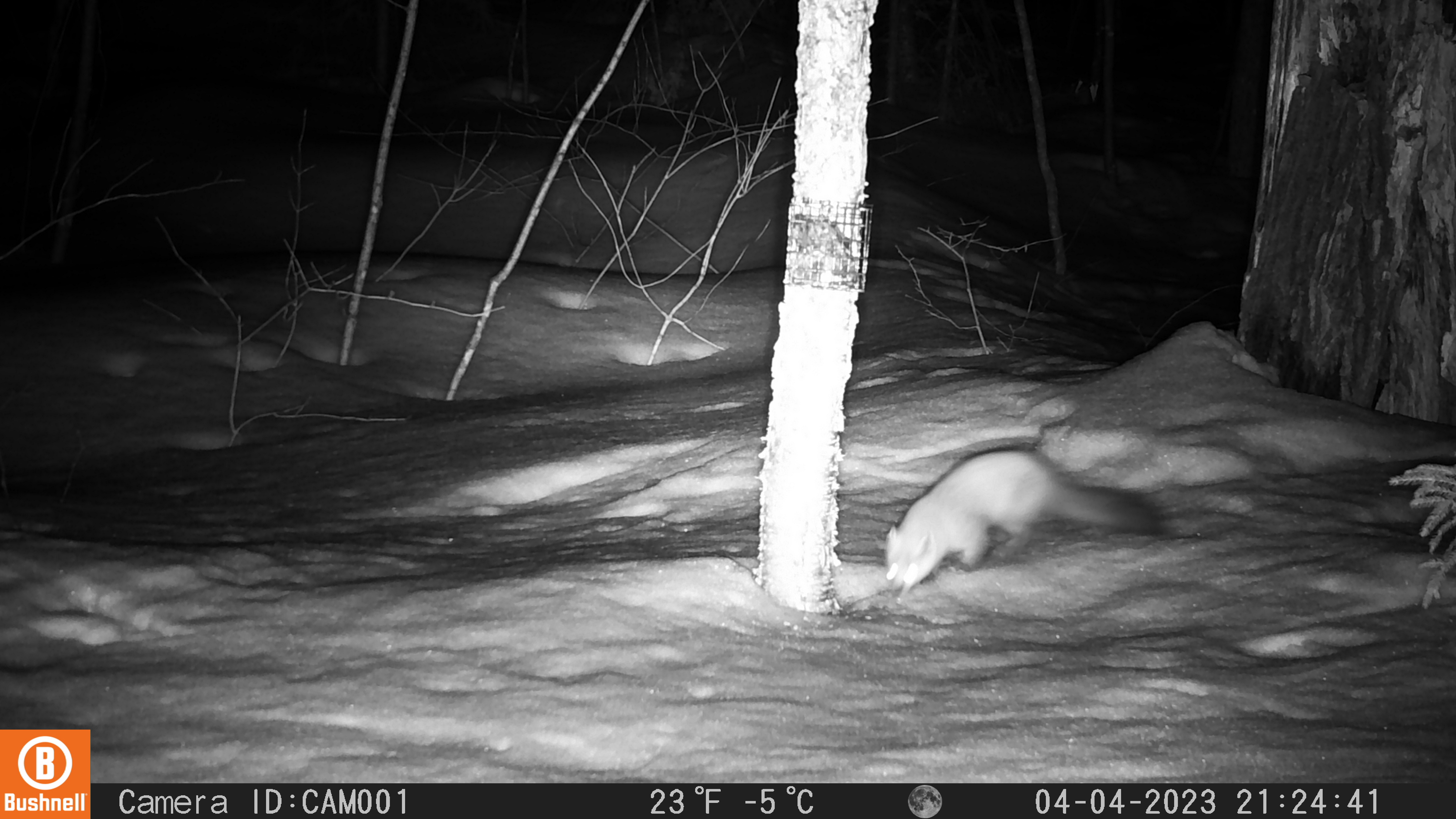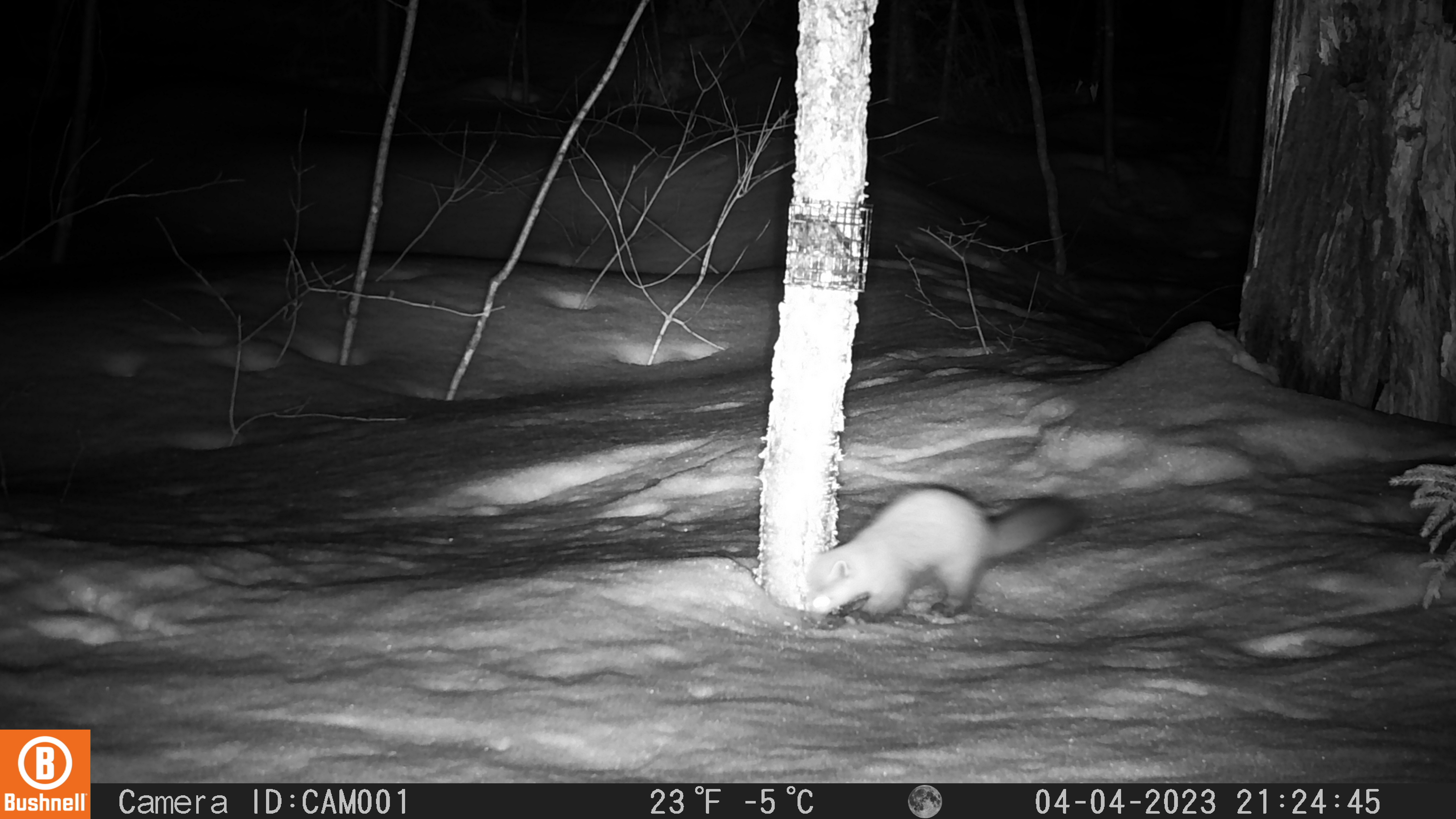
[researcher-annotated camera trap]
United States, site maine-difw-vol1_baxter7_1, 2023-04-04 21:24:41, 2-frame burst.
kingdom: Animalia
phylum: Chordata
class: Mammalia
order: Carnivora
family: Mustelidae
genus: Martes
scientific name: Martes americana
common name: american marten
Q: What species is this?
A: American marten (Martes americana).